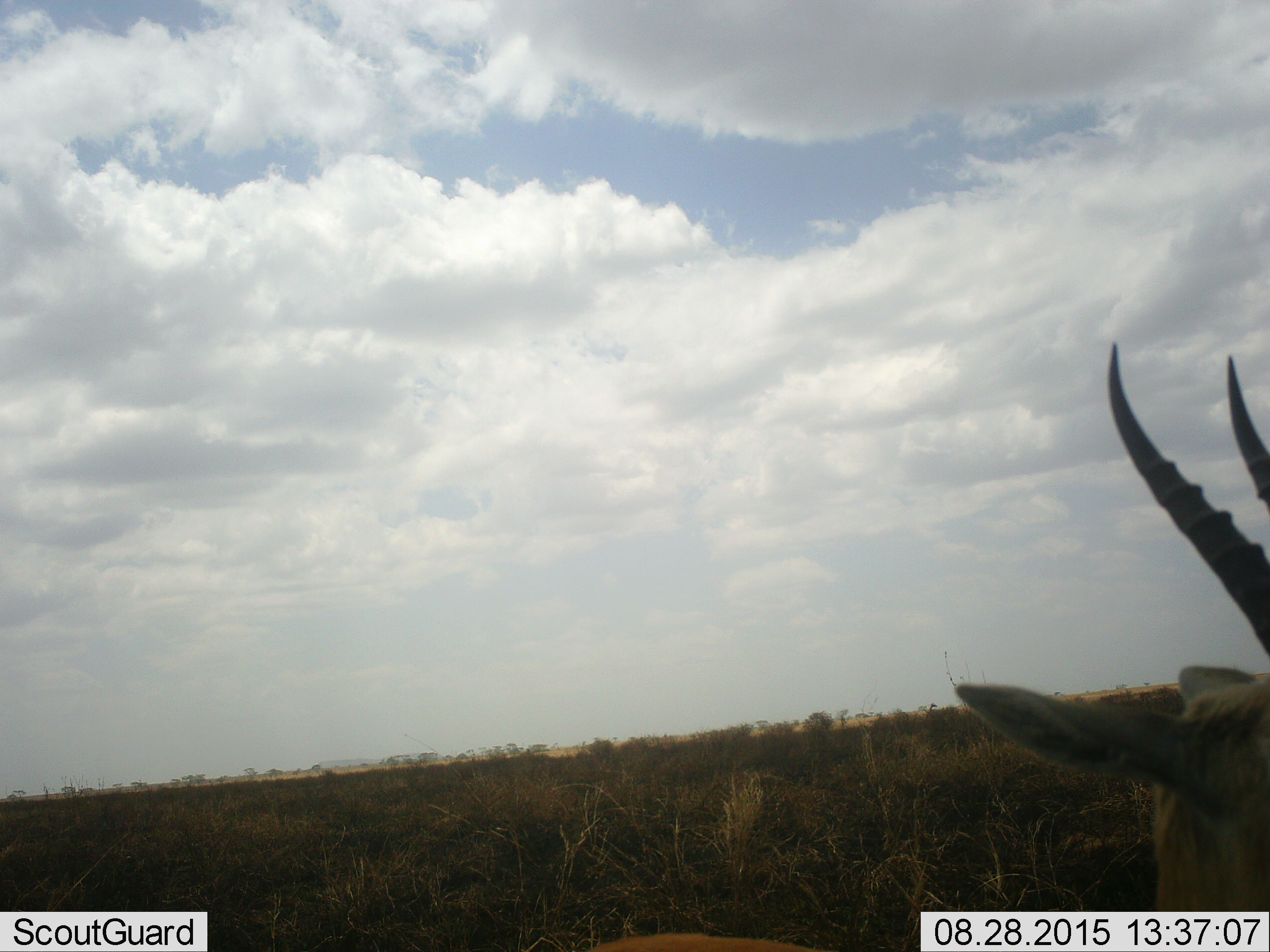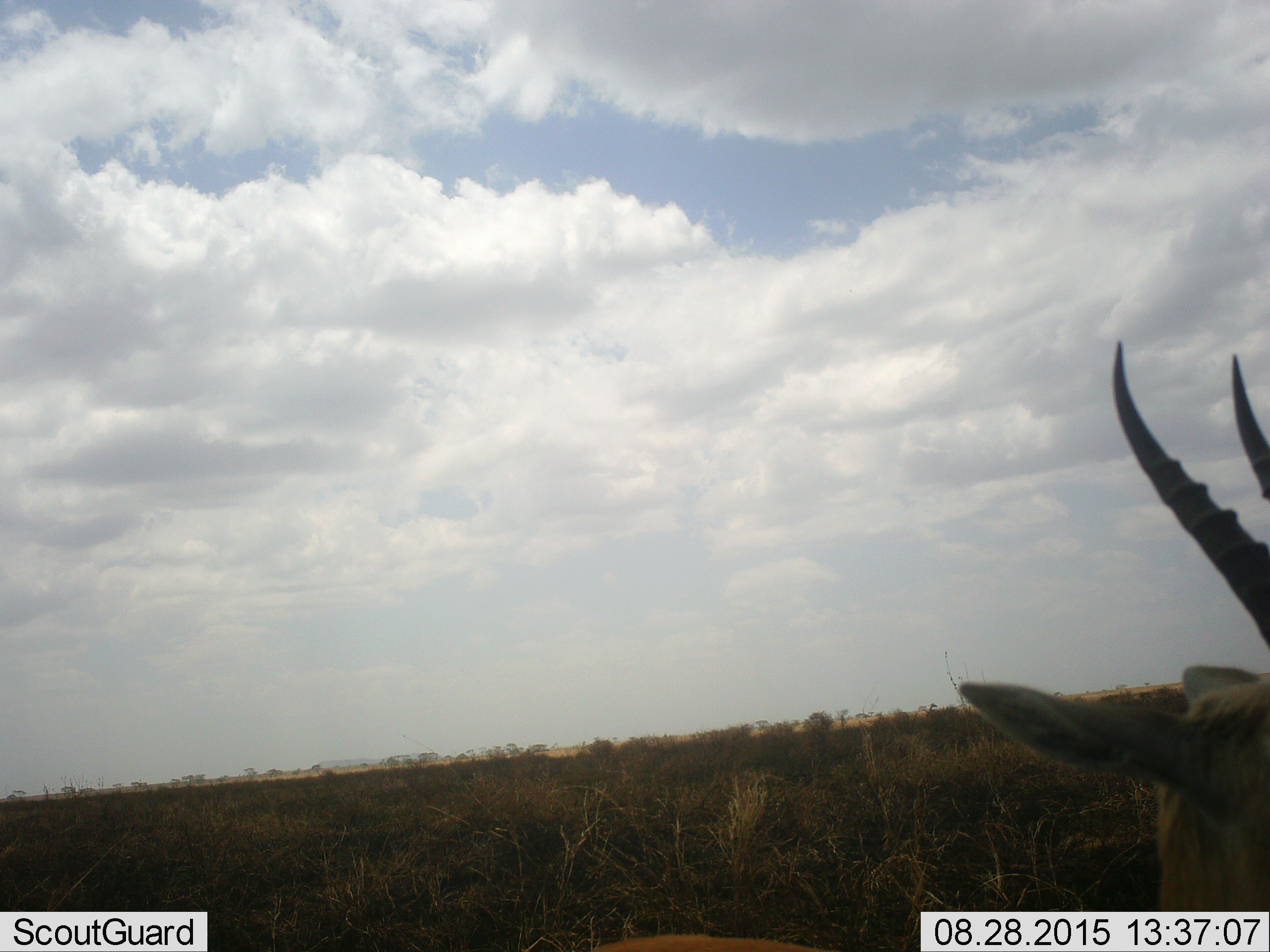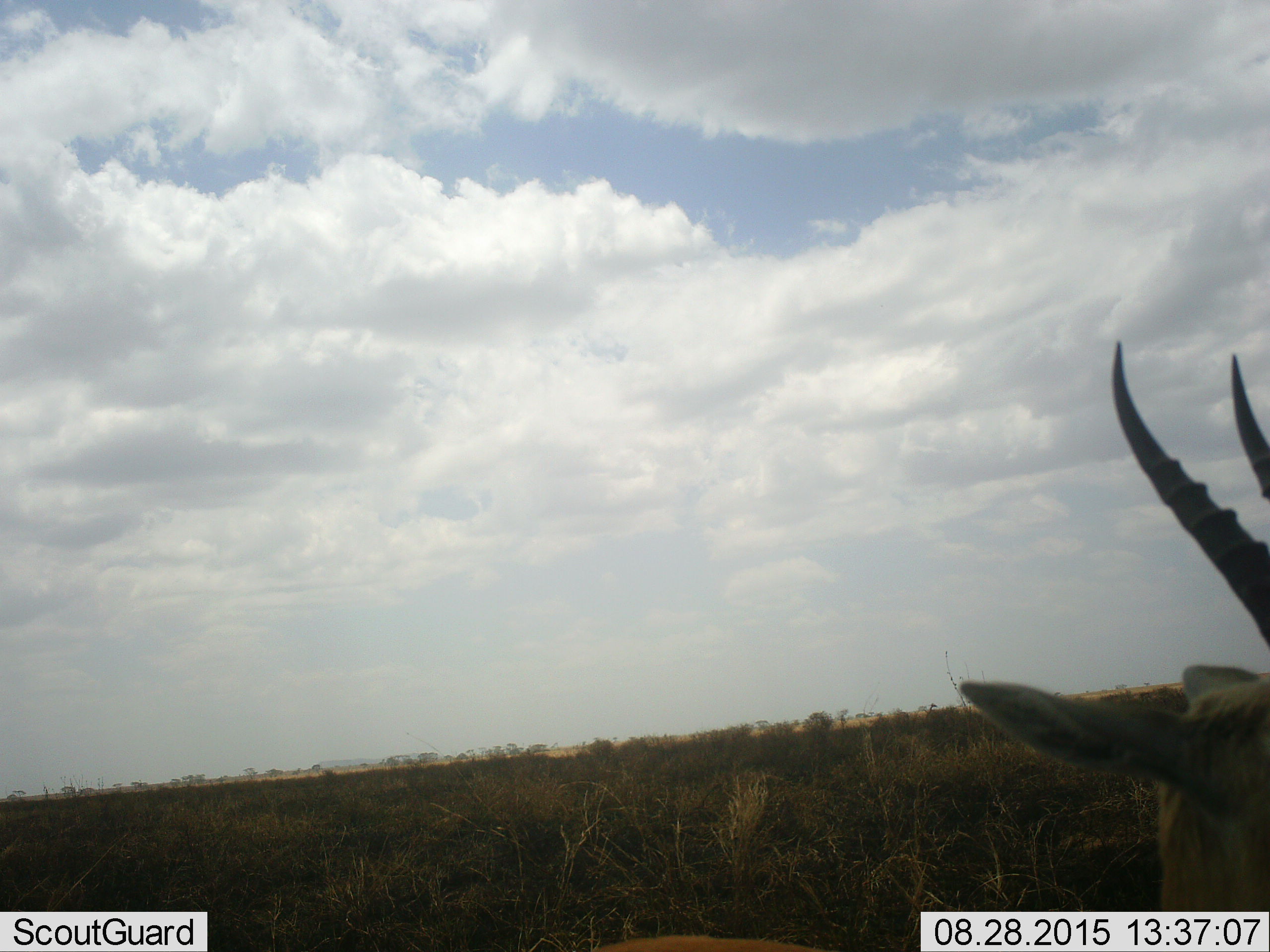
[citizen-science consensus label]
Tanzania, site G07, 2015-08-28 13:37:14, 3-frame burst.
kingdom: Animalia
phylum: Chordata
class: Mammalia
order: Artiodactyla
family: Bovidae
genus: Eudorcas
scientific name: Eudorcas thomsonii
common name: thomson's gazelle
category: gazellethomsons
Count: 1.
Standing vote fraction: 80%.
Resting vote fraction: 20%.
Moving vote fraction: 0%.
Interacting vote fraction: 0%.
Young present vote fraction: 0%.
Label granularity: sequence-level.